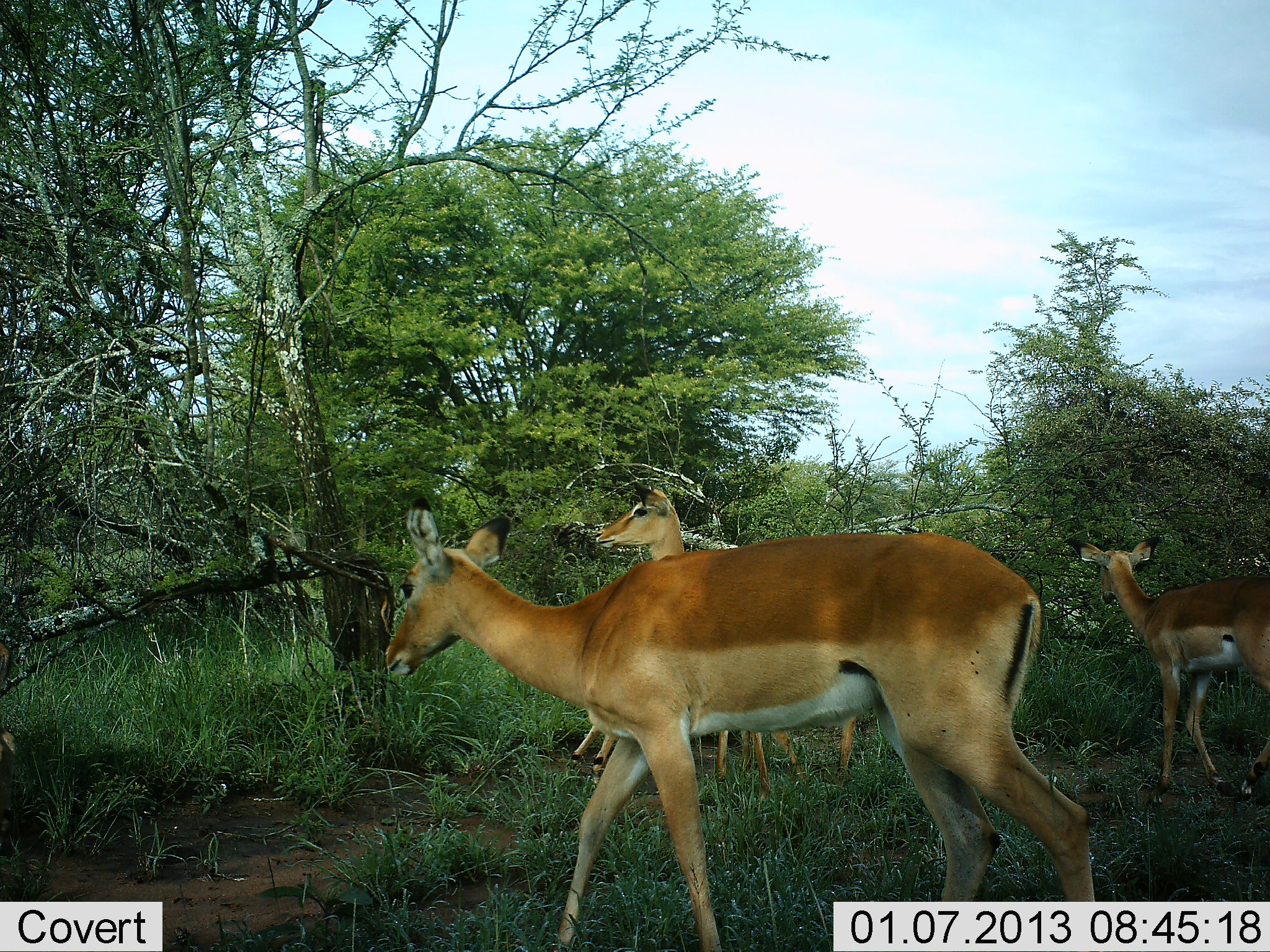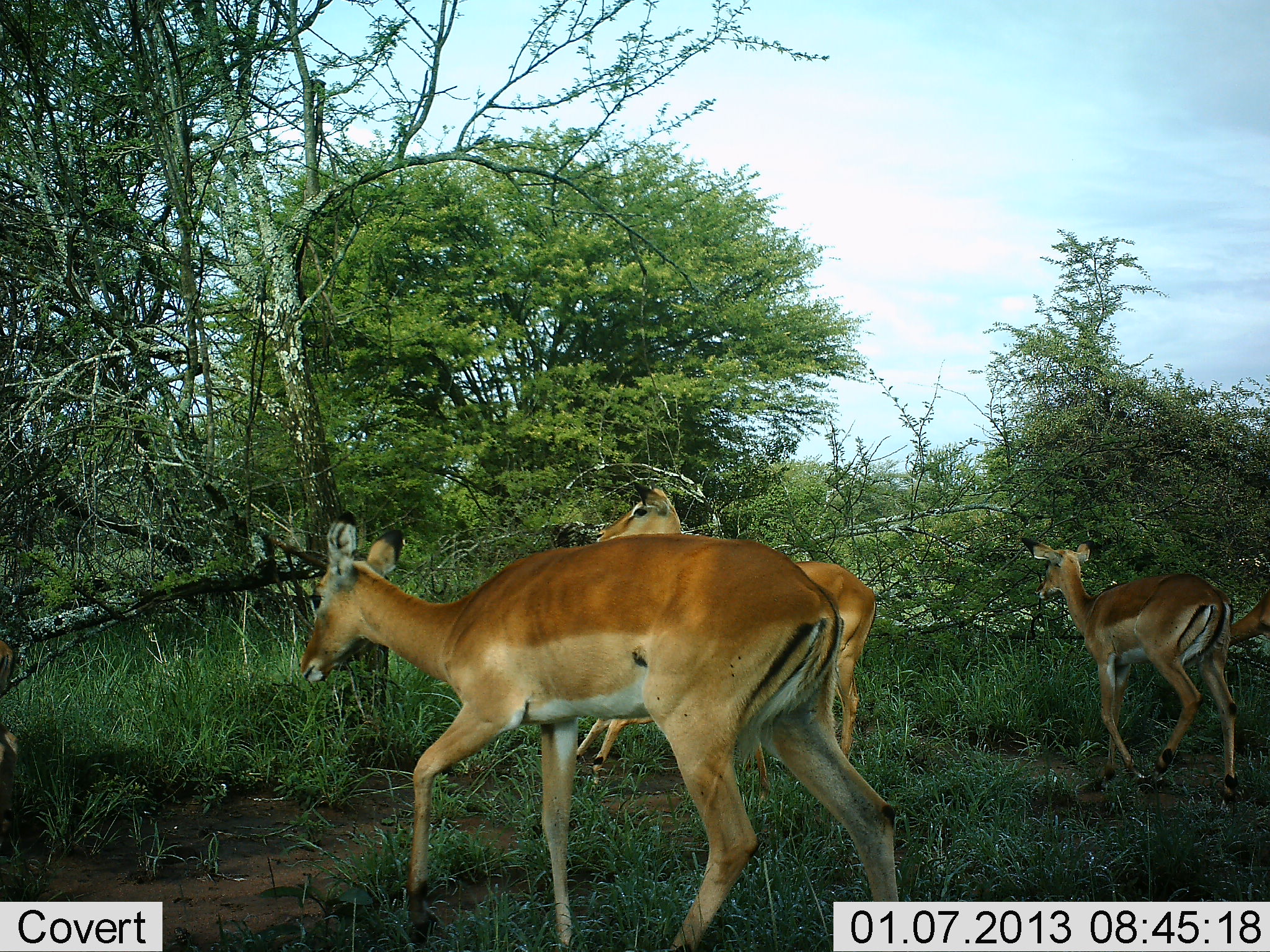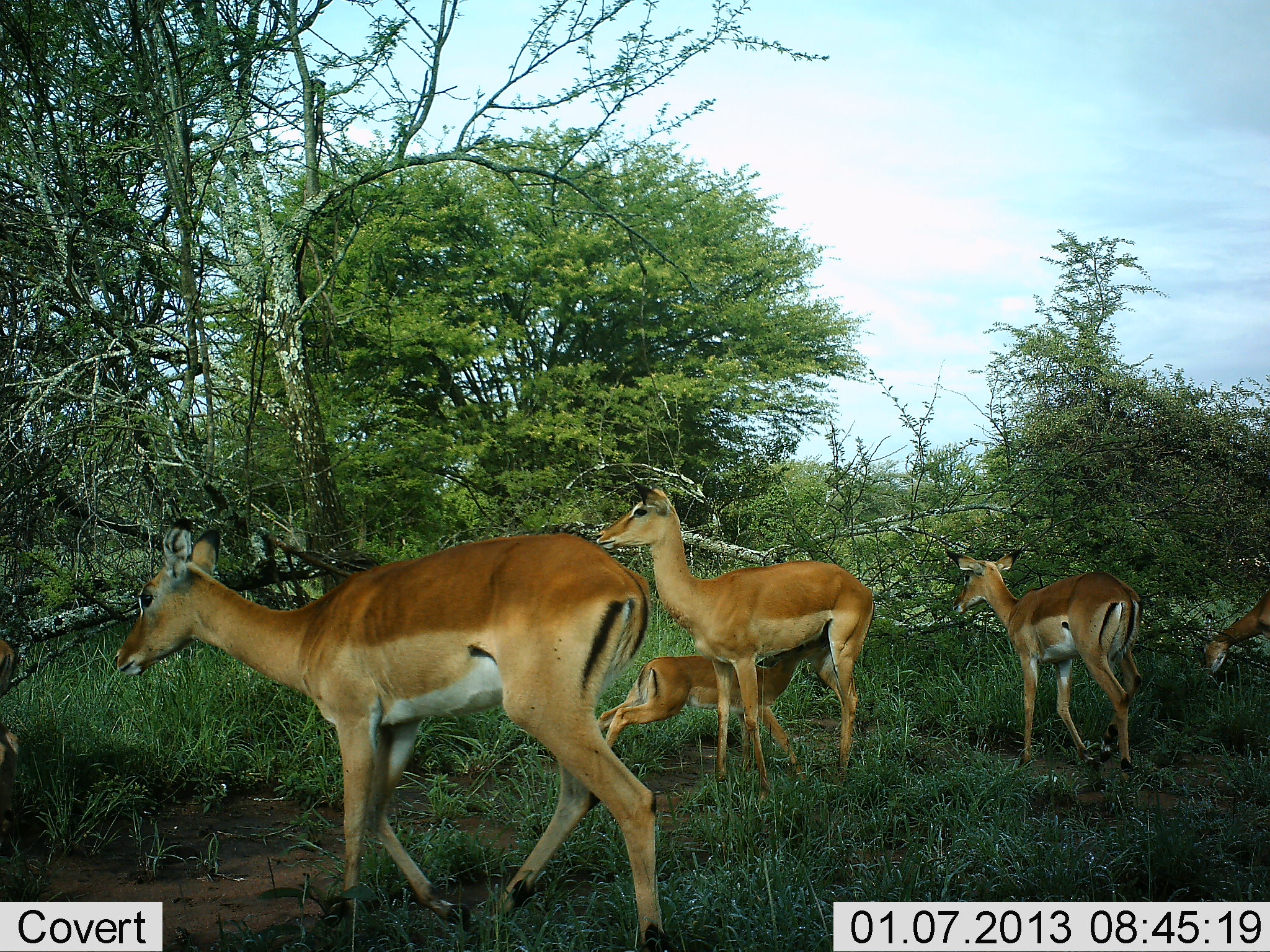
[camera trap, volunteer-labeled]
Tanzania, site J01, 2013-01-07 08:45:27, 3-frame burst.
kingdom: Animalia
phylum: Chordata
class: Mammalia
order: Artiodactyla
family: Bovidae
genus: Aepyceros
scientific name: Aepyceros melampus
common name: impala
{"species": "impala (Aepyceros melampus)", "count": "5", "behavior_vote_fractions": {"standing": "56%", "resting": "4%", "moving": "92%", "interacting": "32%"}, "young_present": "80%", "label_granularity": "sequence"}